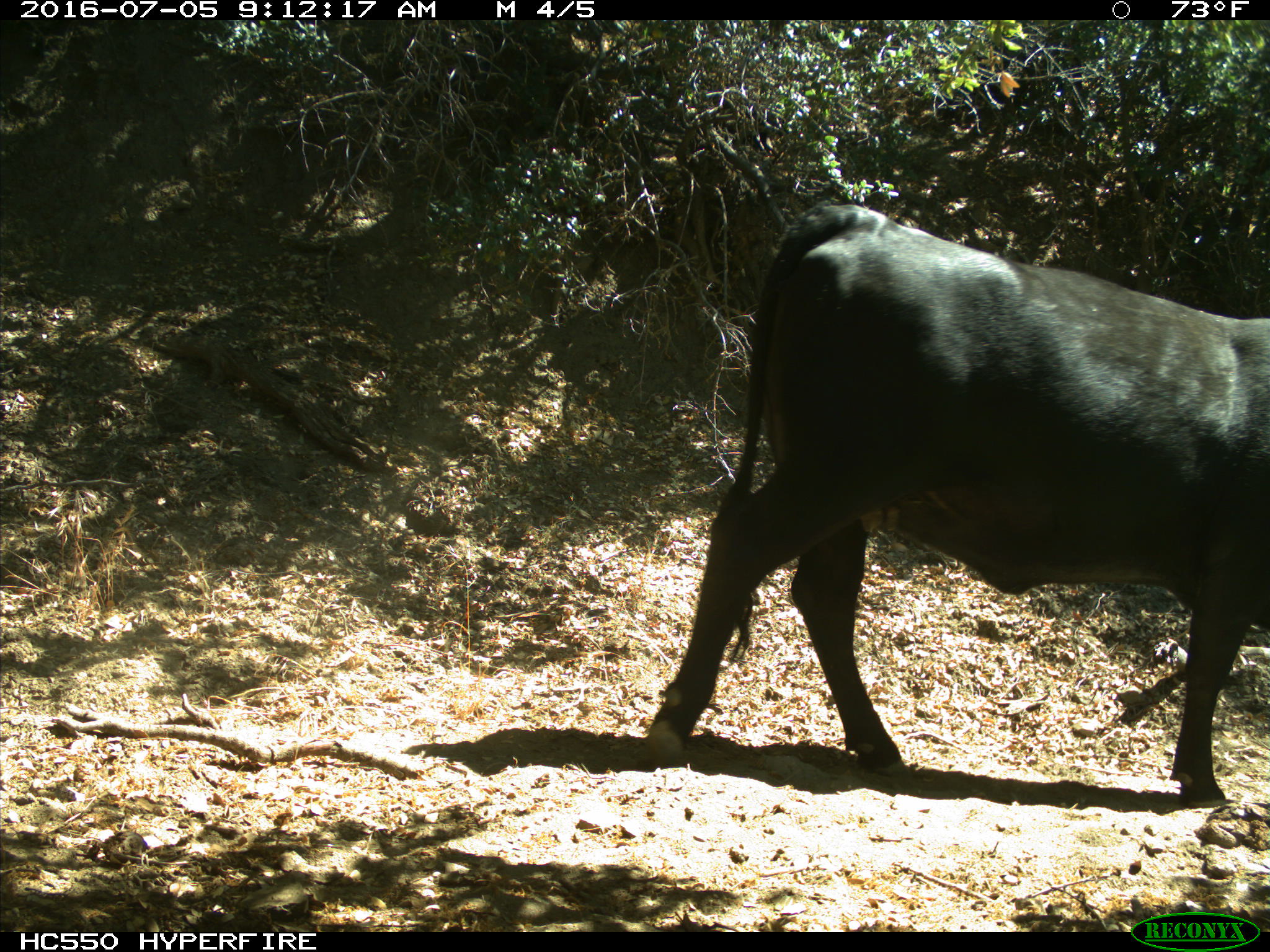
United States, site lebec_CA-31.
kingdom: Animalia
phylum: Chordata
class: Mammalia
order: Artiodactyla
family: Bovidae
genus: Bos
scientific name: Bos taurus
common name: domestic cow